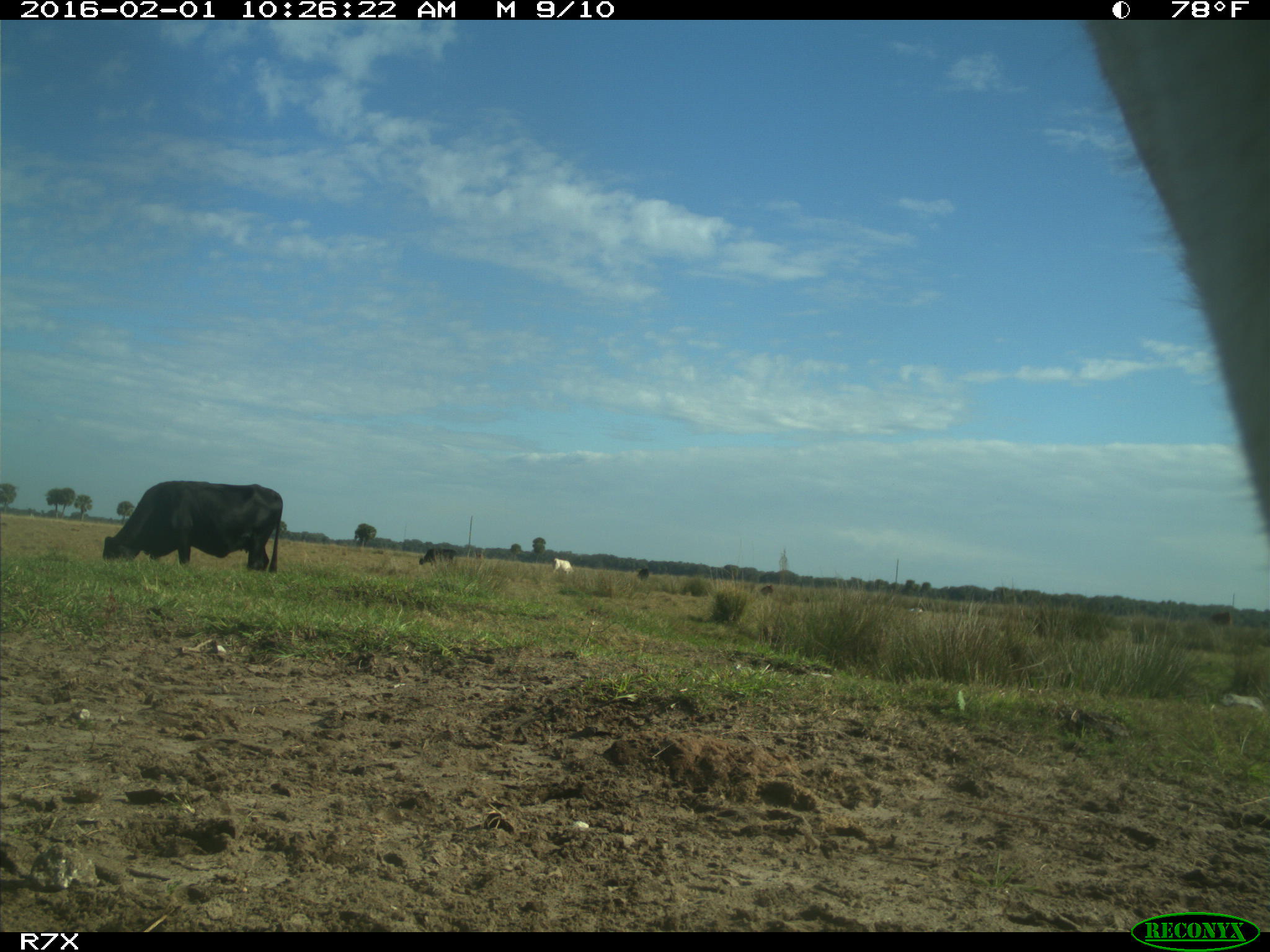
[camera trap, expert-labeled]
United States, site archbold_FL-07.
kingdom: Animalia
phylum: Chordata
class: Mammalia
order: Artiodactyla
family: Bovidae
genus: Bos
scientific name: Bos taurus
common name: domestic cow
Bos taurus (domestic cow).